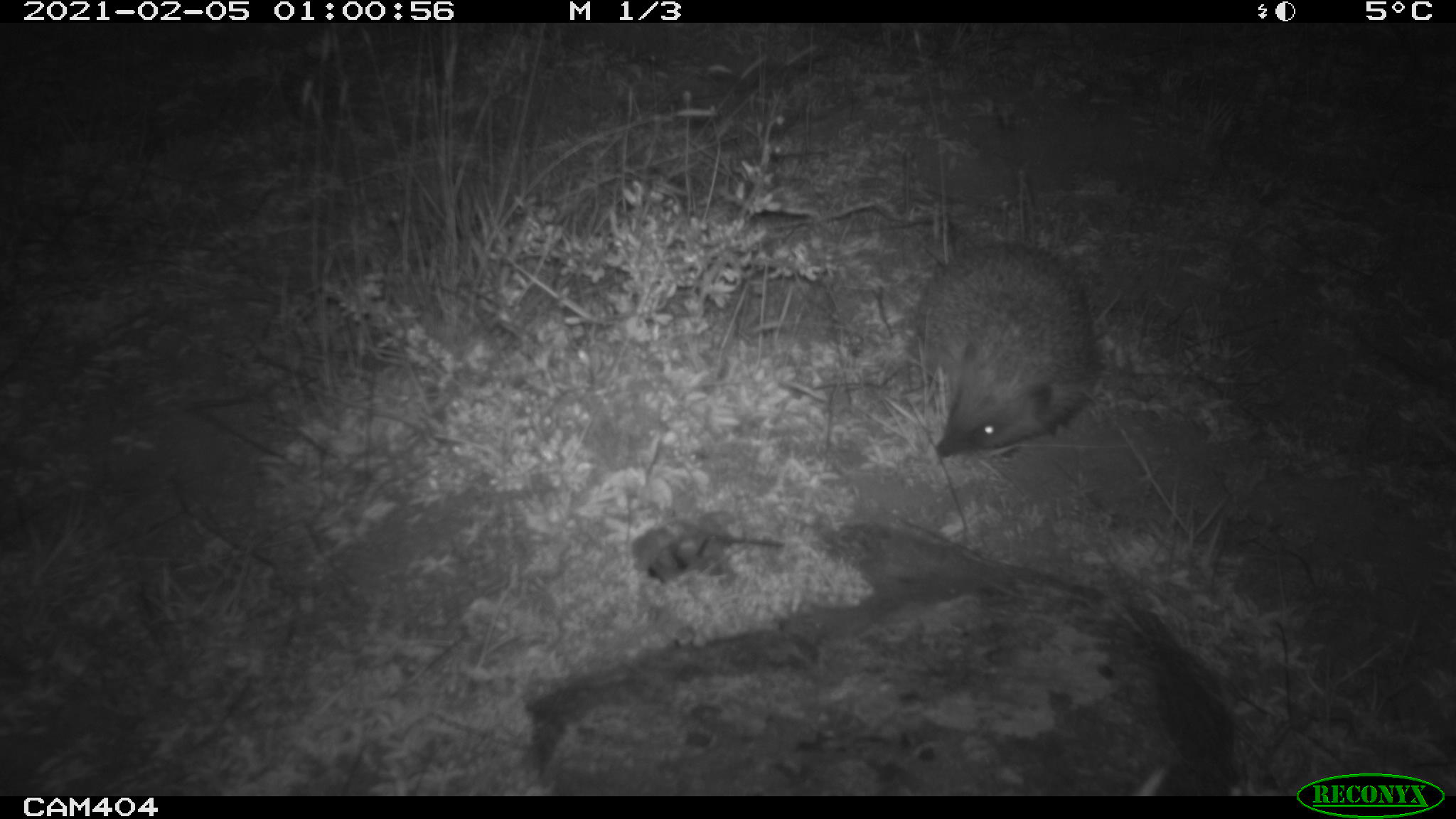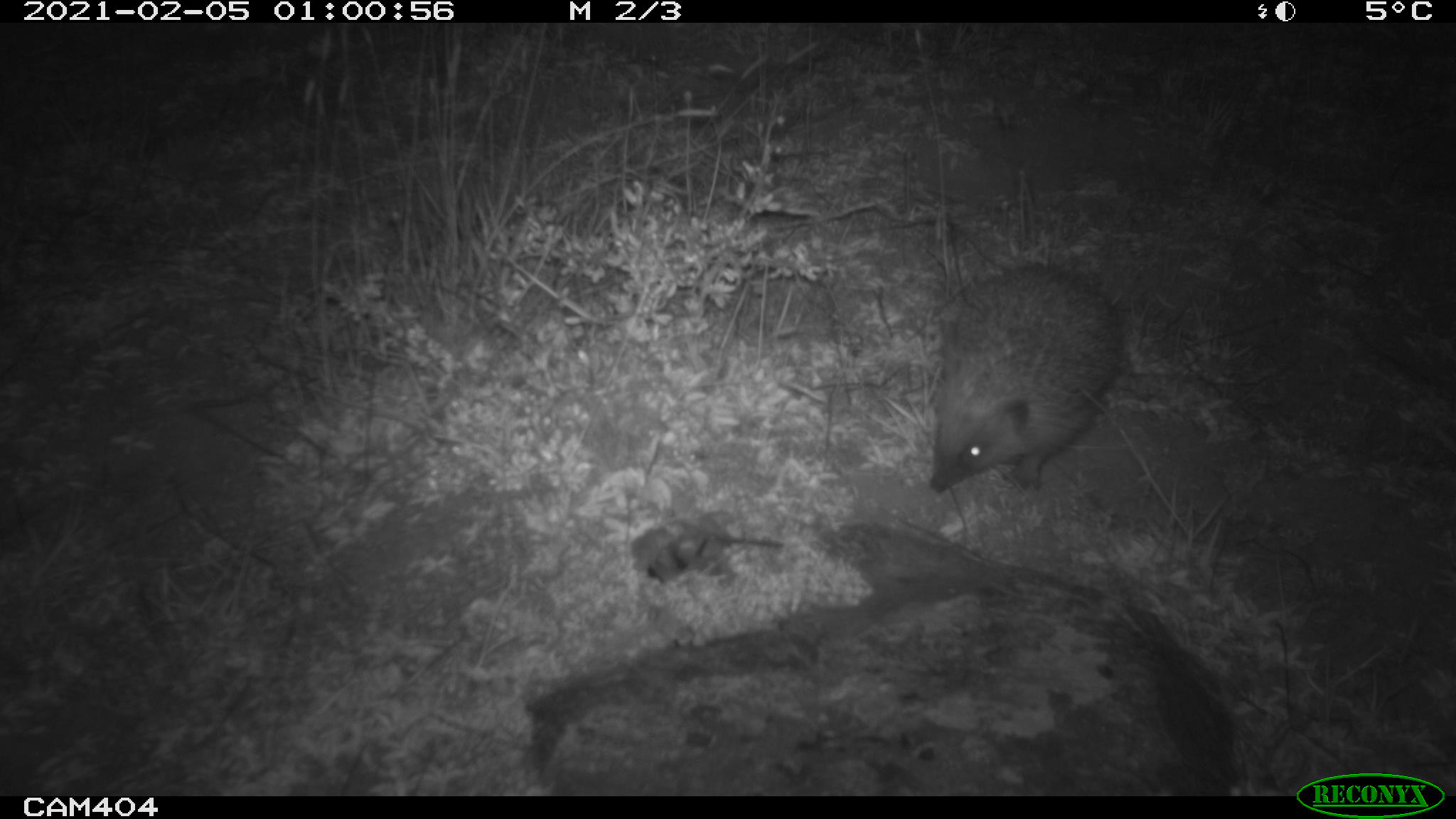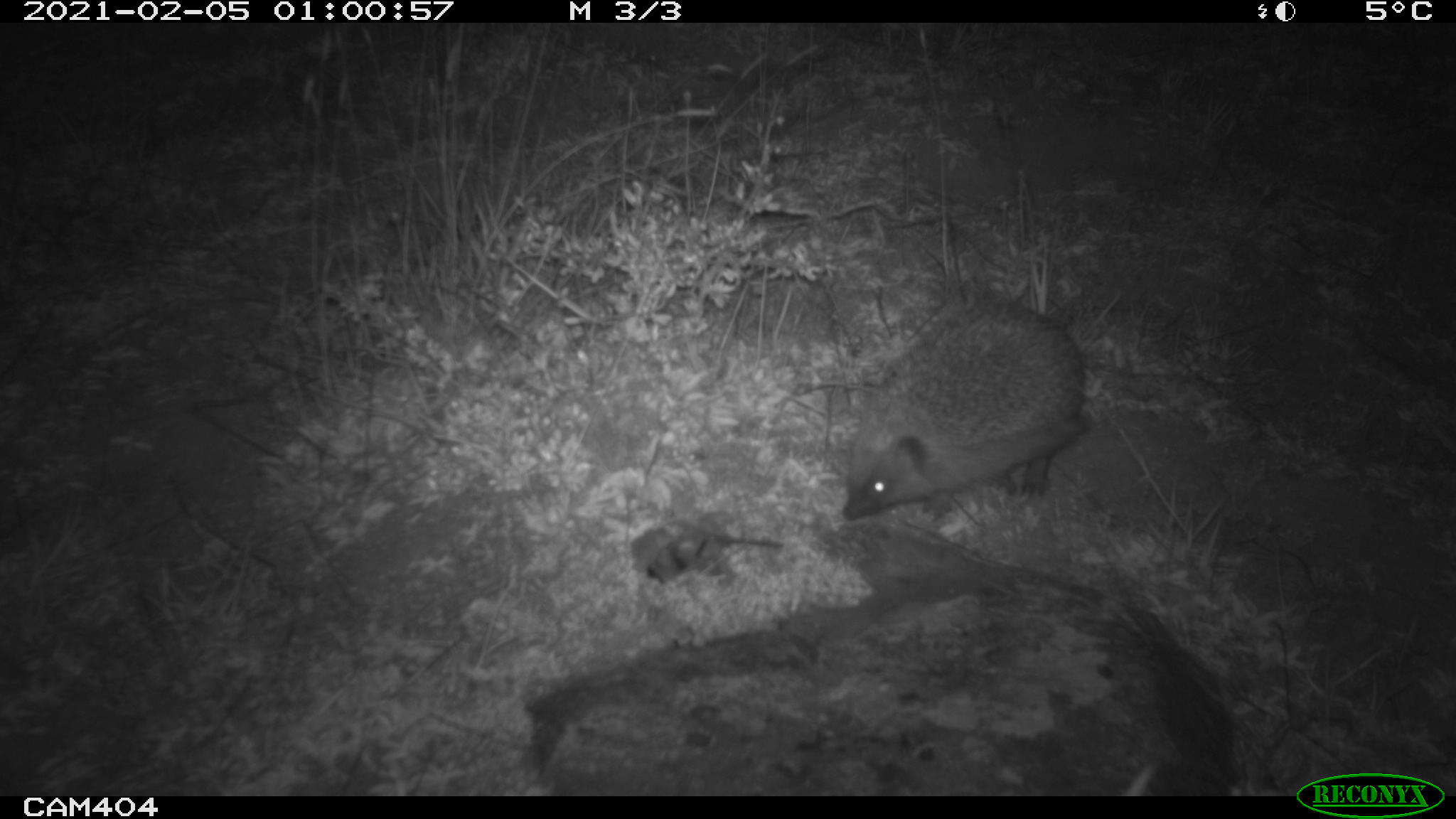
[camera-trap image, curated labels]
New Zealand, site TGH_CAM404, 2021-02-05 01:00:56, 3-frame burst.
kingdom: Animalia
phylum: Chordata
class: Mammalia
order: Eulipotyphla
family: Erinaceidae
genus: Erinaceus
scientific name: Erinaceus europaeus europaeus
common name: european hedgehog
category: hedgehog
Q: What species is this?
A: Hedgehog (european hedgehog) (Erinaceus europaeus europaeus).